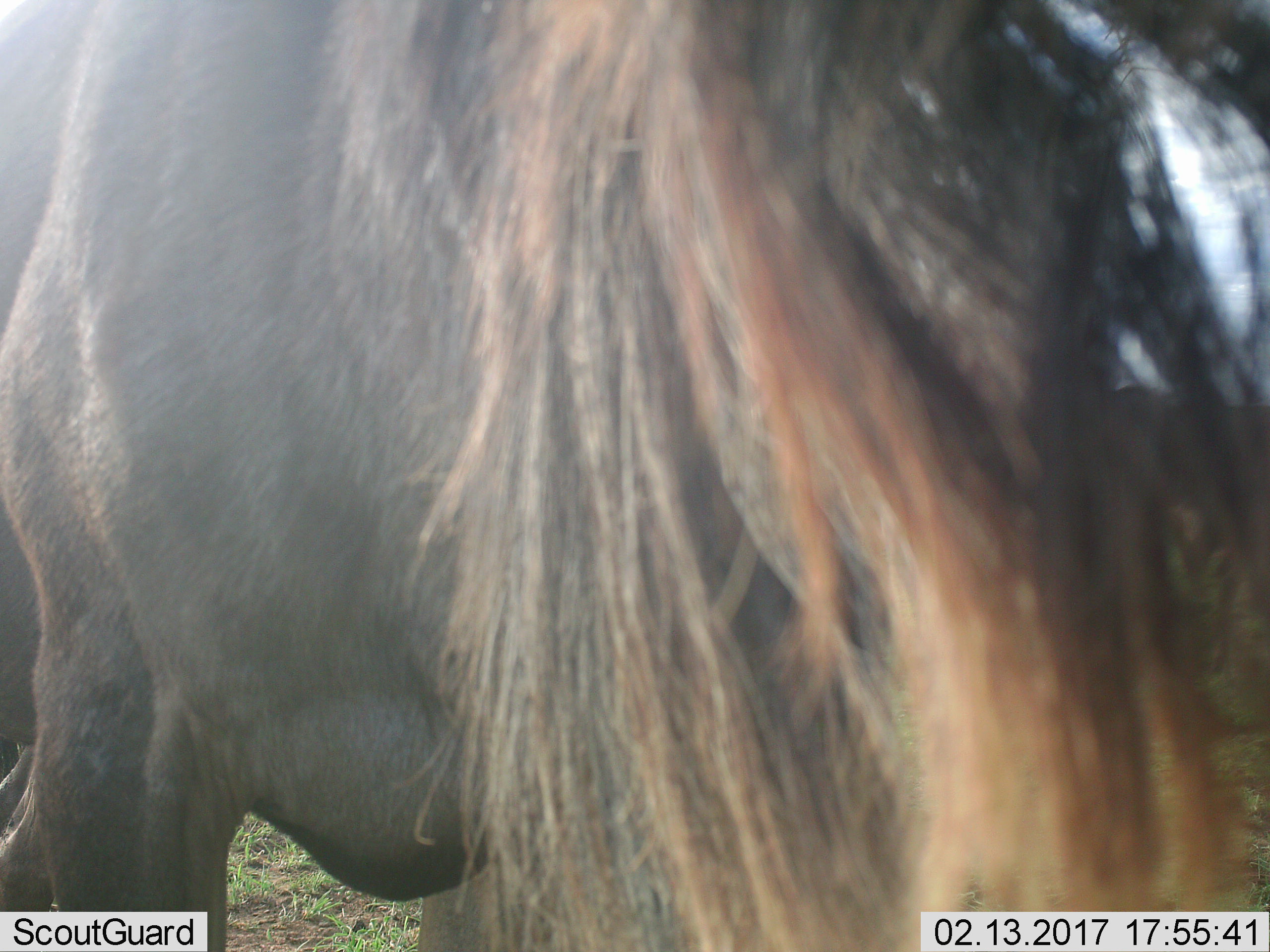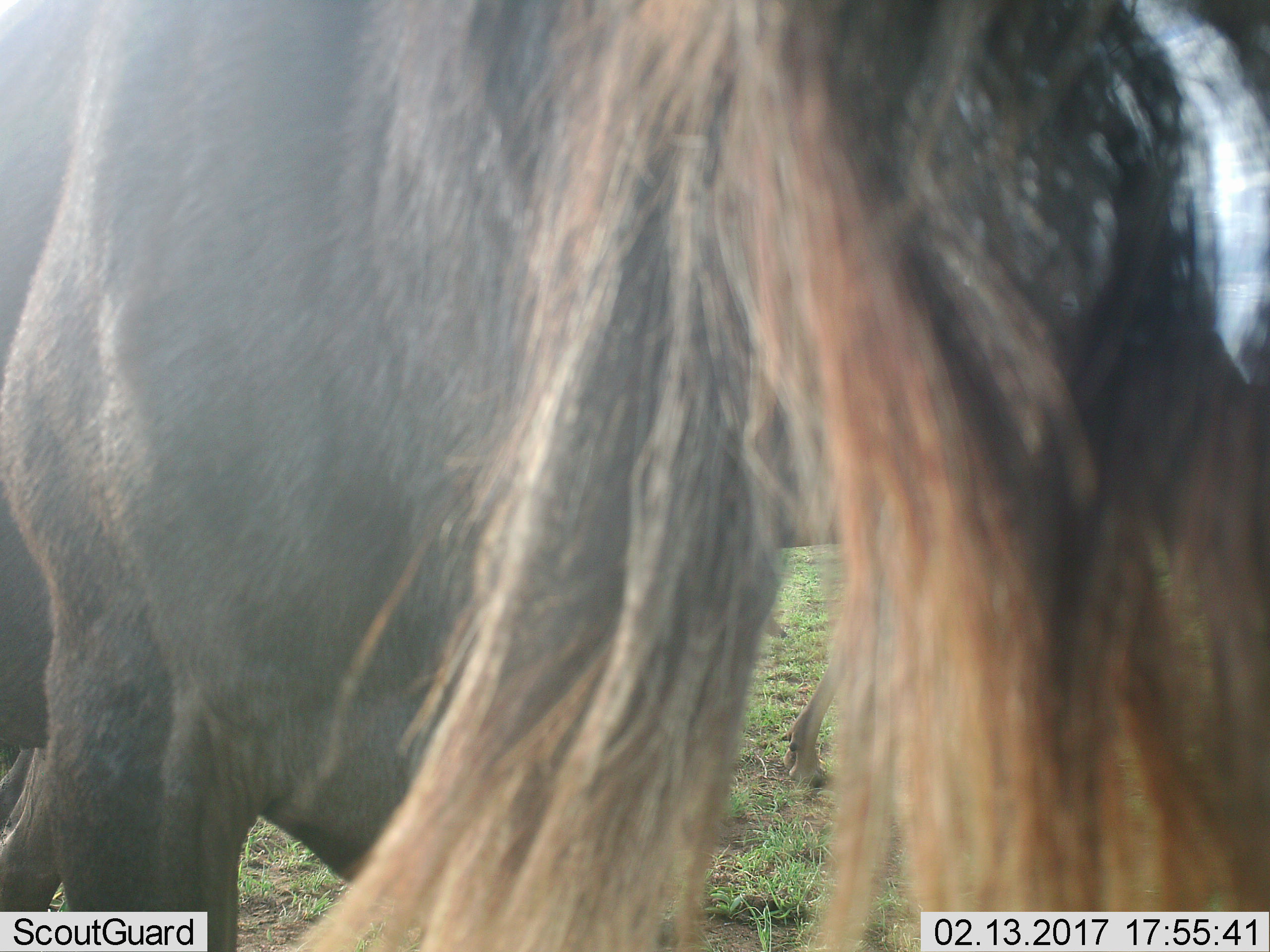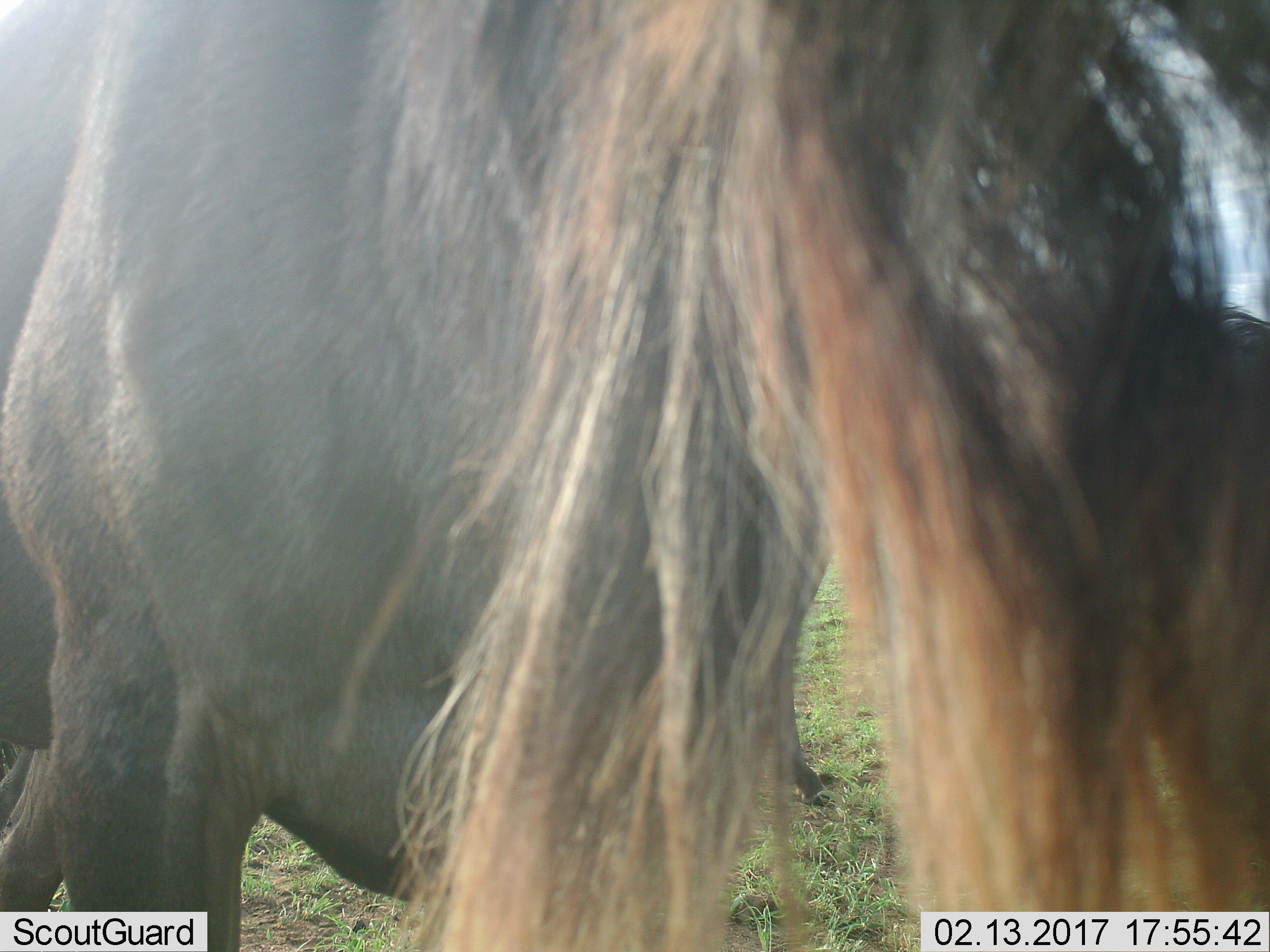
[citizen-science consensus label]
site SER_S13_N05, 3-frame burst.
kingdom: Animalia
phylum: Chordata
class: Mammalia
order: Artiodactyla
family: Bovidae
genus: Connochaetes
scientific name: Connochaetes taurinus taurinus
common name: blue wildebeest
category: wildebeestblue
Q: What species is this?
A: Wildebeestblue (blue wildebeest) (Connochaetes taurinus taurinus).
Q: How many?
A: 1.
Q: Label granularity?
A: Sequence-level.